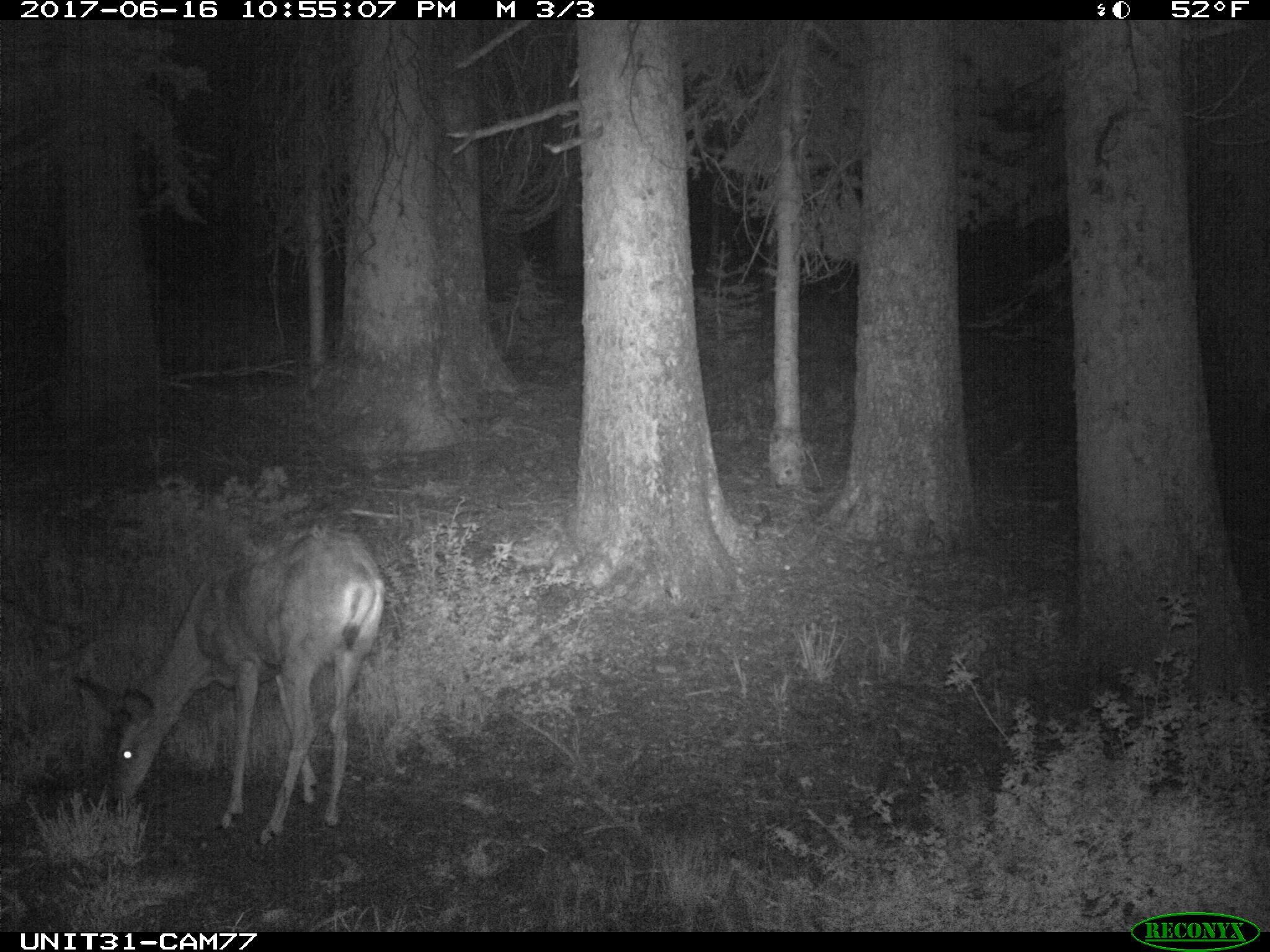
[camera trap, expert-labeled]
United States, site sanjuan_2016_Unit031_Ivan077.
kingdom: Animalia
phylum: Chordata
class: Mammalia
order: Artiodactyla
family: Cervidae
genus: Odocoileus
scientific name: Odocoileus hemionus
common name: mule deer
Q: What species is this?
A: Odocoileus hemionus (mule deer).